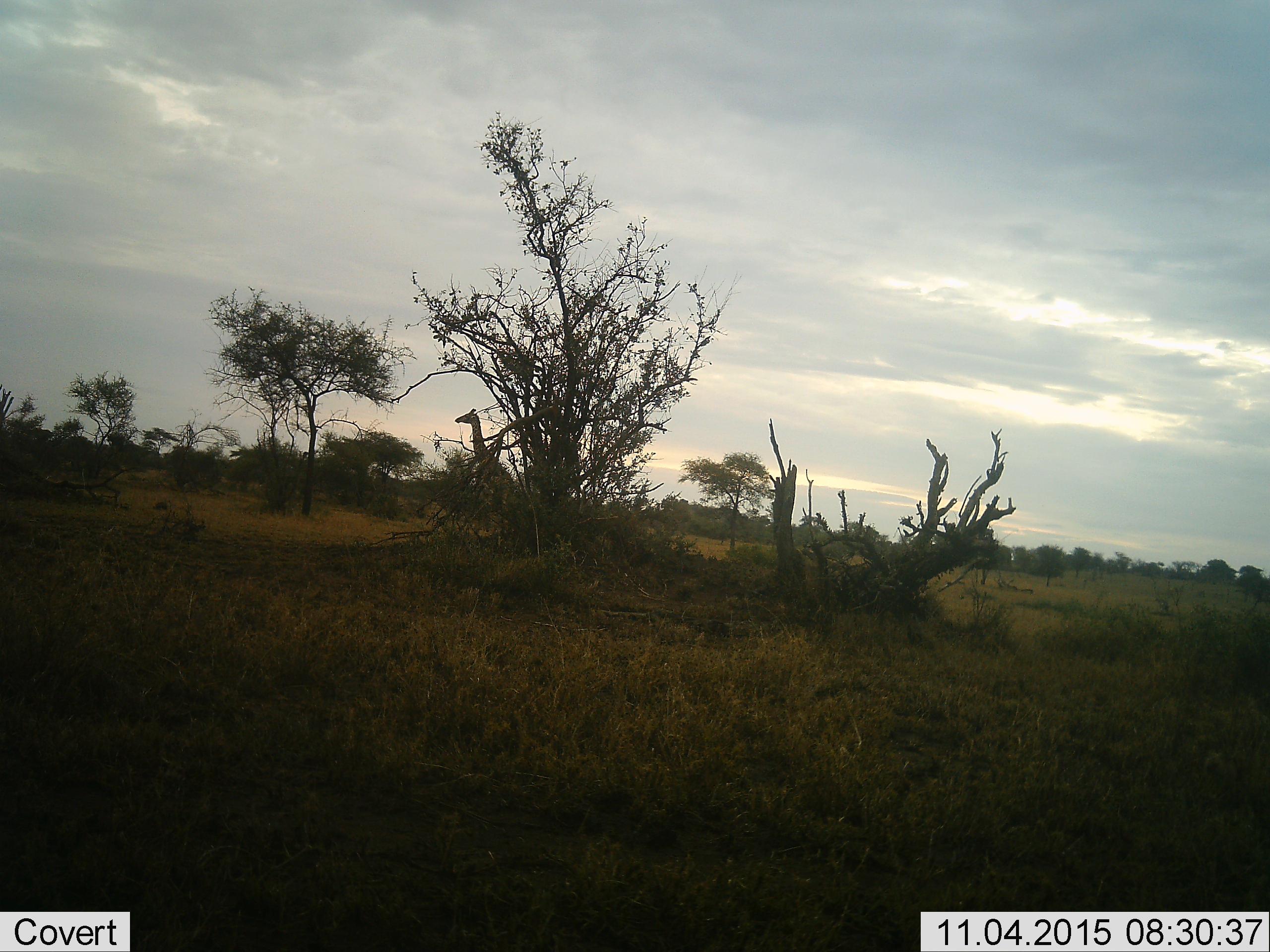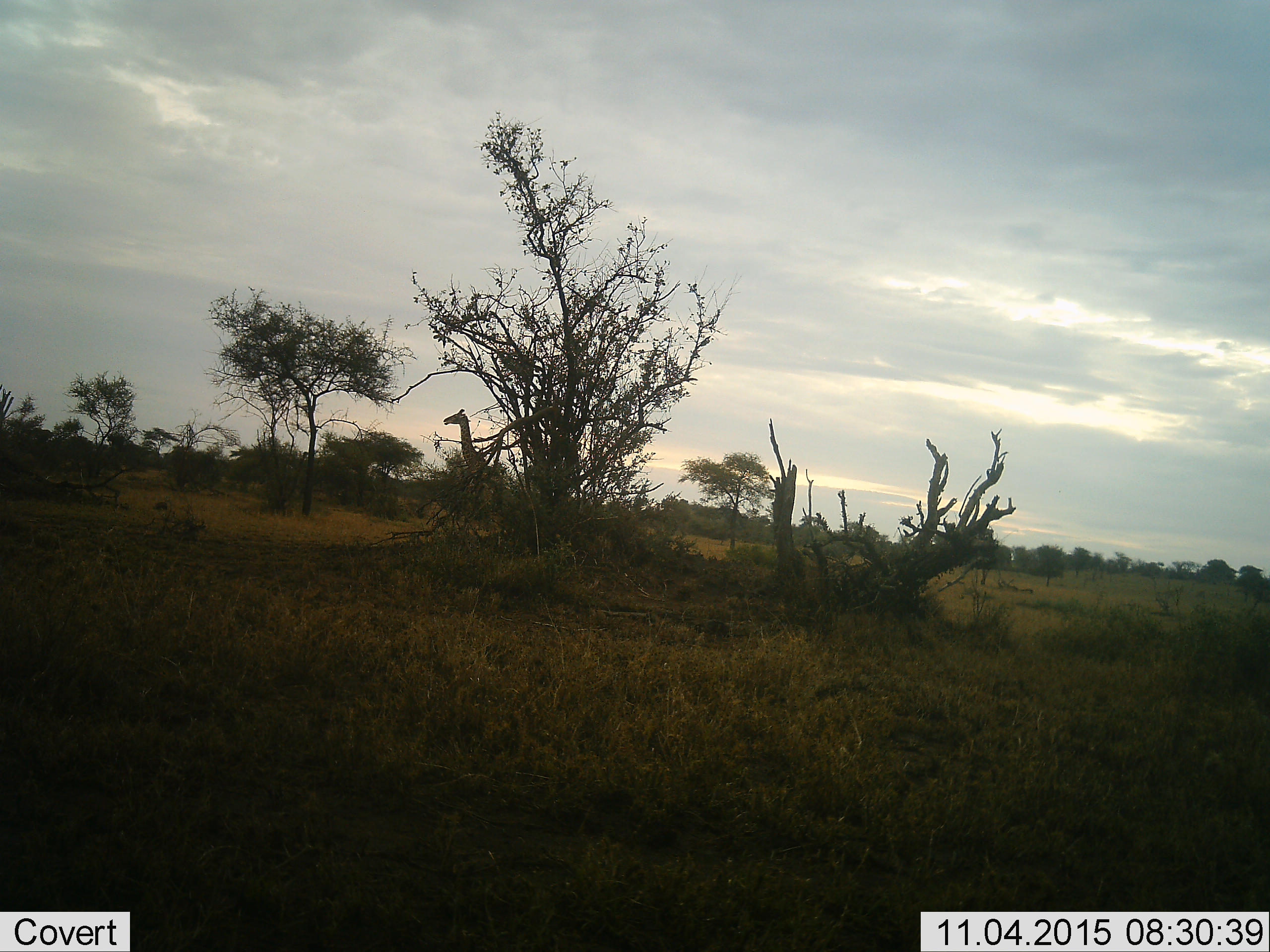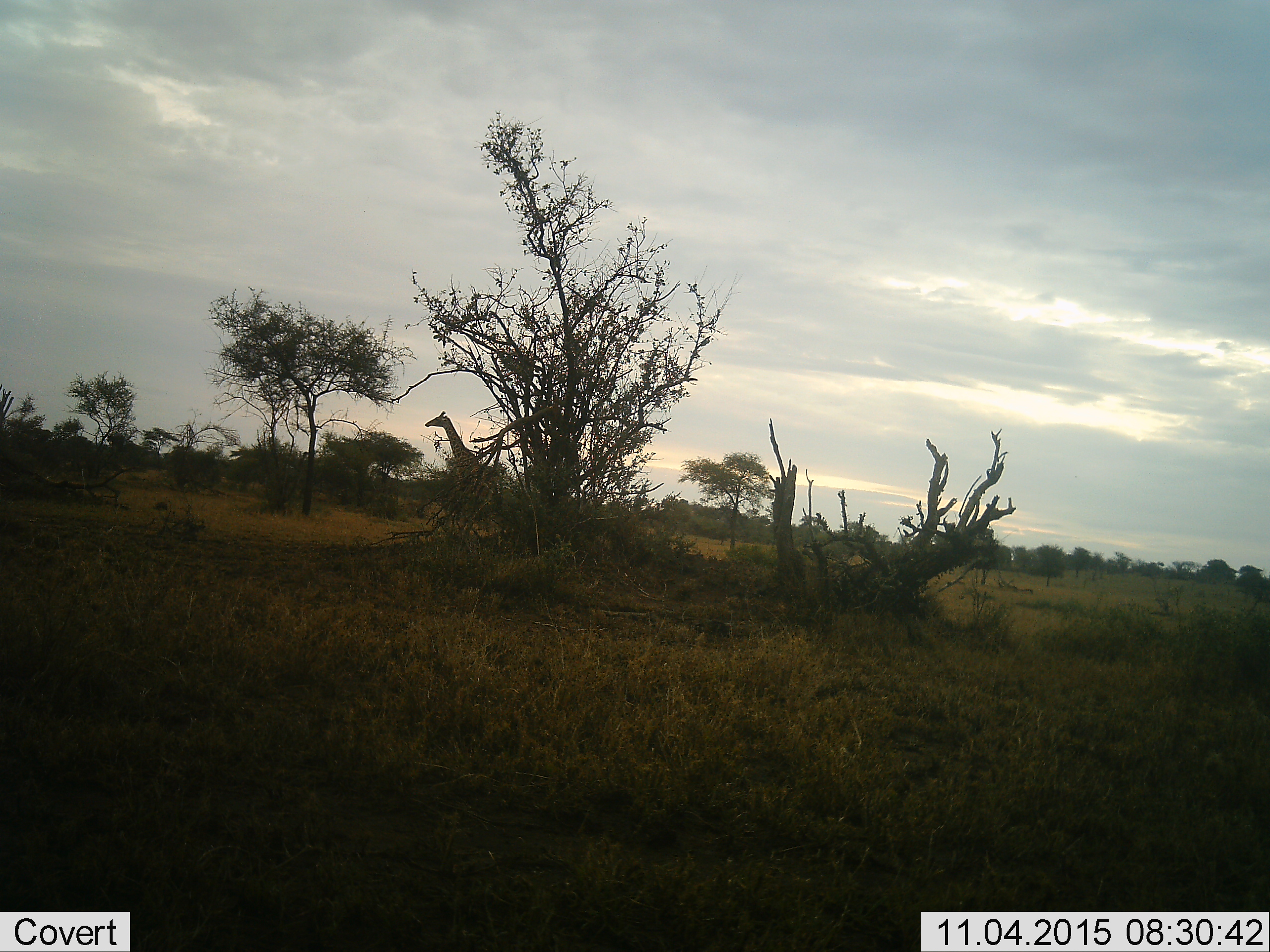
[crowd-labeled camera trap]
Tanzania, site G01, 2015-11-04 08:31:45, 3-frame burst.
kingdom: Animalia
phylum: Chordata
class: Mammalia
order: Artiodactyla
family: Giraffidae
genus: Giraffa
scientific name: Giraffa camelopardalis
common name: giraffe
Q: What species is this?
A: Giraffe (Giraffa camelopardalis).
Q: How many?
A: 1.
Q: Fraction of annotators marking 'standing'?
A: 12%.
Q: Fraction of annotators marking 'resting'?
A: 0%.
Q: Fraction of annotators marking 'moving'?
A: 94%.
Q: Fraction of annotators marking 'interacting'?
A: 0%.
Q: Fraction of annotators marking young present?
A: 6%.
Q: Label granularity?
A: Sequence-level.